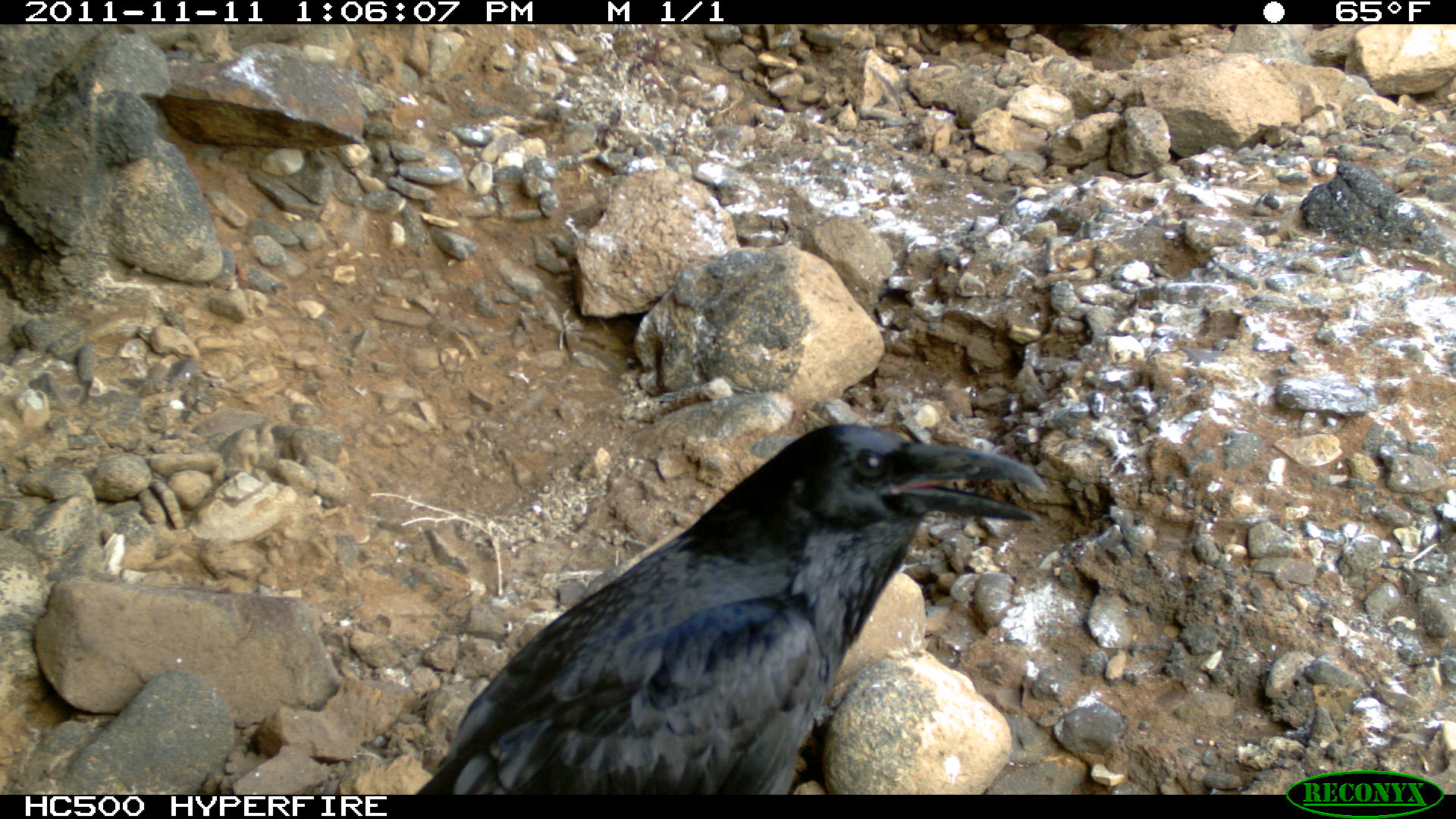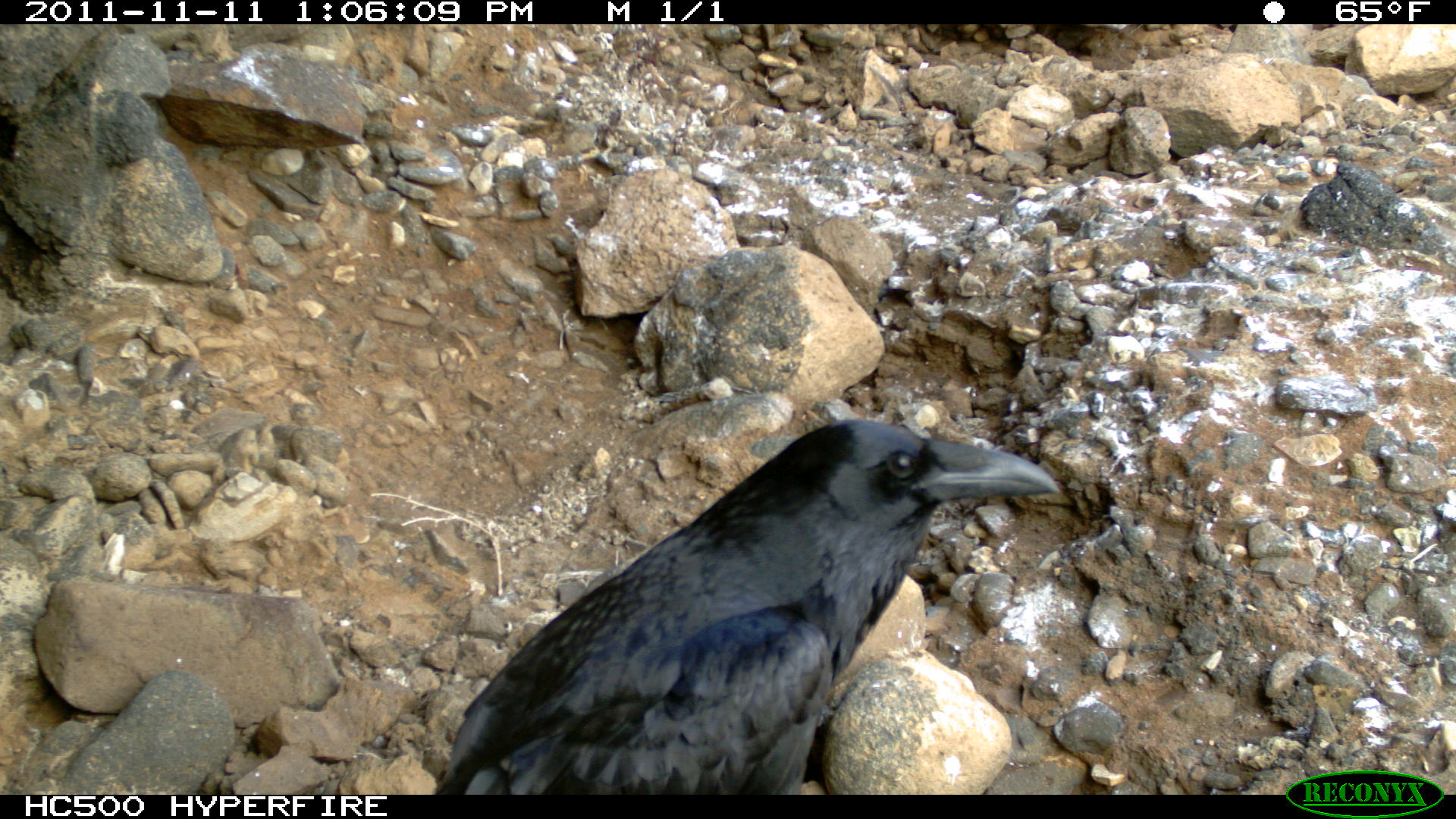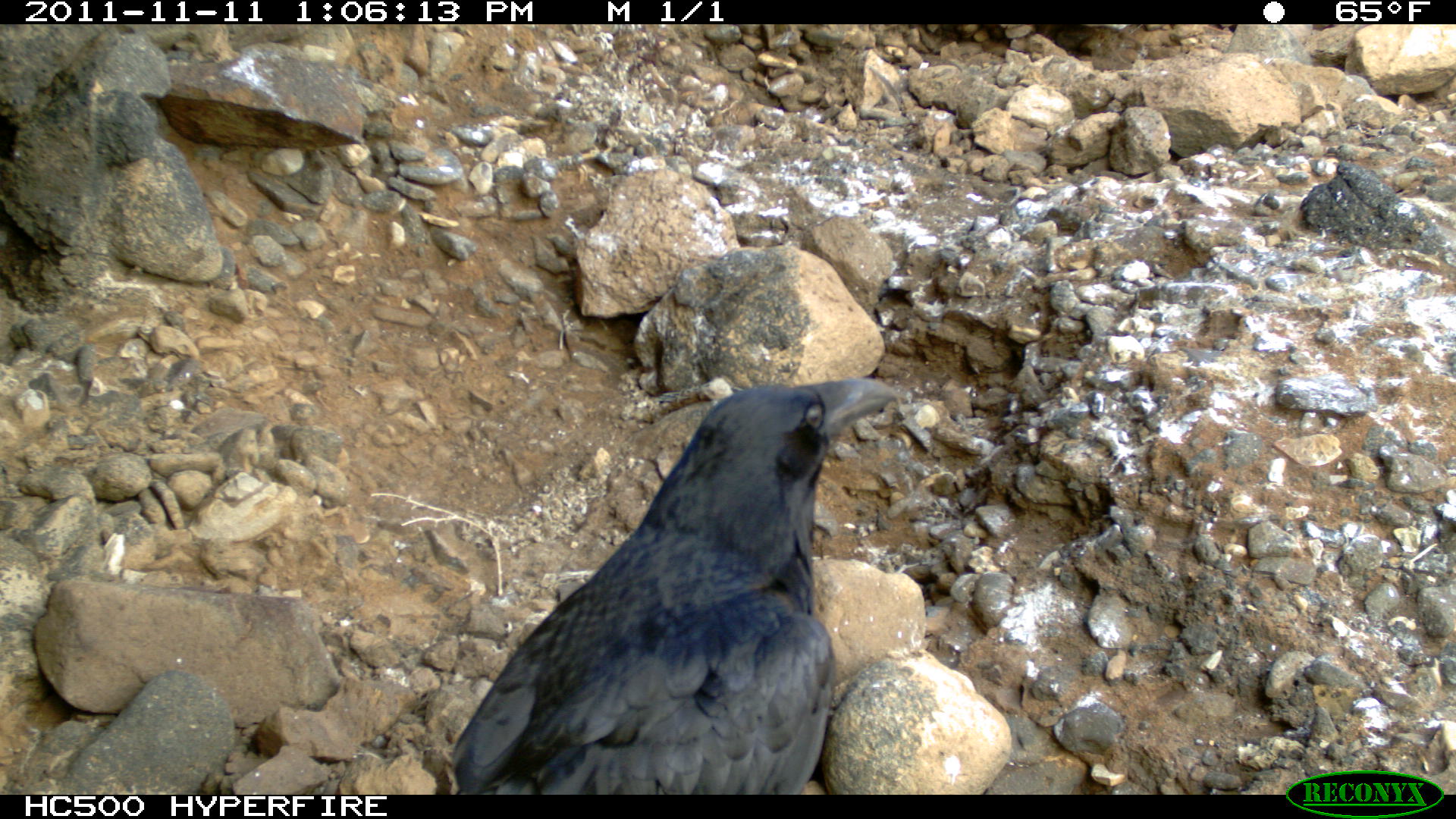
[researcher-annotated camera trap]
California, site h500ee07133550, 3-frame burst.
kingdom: Animalia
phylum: Chordata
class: Aves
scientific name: Aves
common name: bird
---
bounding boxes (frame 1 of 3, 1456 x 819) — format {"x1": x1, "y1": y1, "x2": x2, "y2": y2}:
bird: {"x1": 415, "y1": 422, "x2": 1047, "y2": 794}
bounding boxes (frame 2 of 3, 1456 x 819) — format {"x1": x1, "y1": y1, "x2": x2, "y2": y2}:
bird: {"x1": 434, "y1": 419, "x2": 1059, "y2": 795}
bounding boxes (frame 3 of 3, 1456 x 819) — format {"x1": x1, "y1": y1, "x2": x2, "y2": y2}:
bird: {"x1": 453, "y1": 377, "x2": 899, "y2": 794}